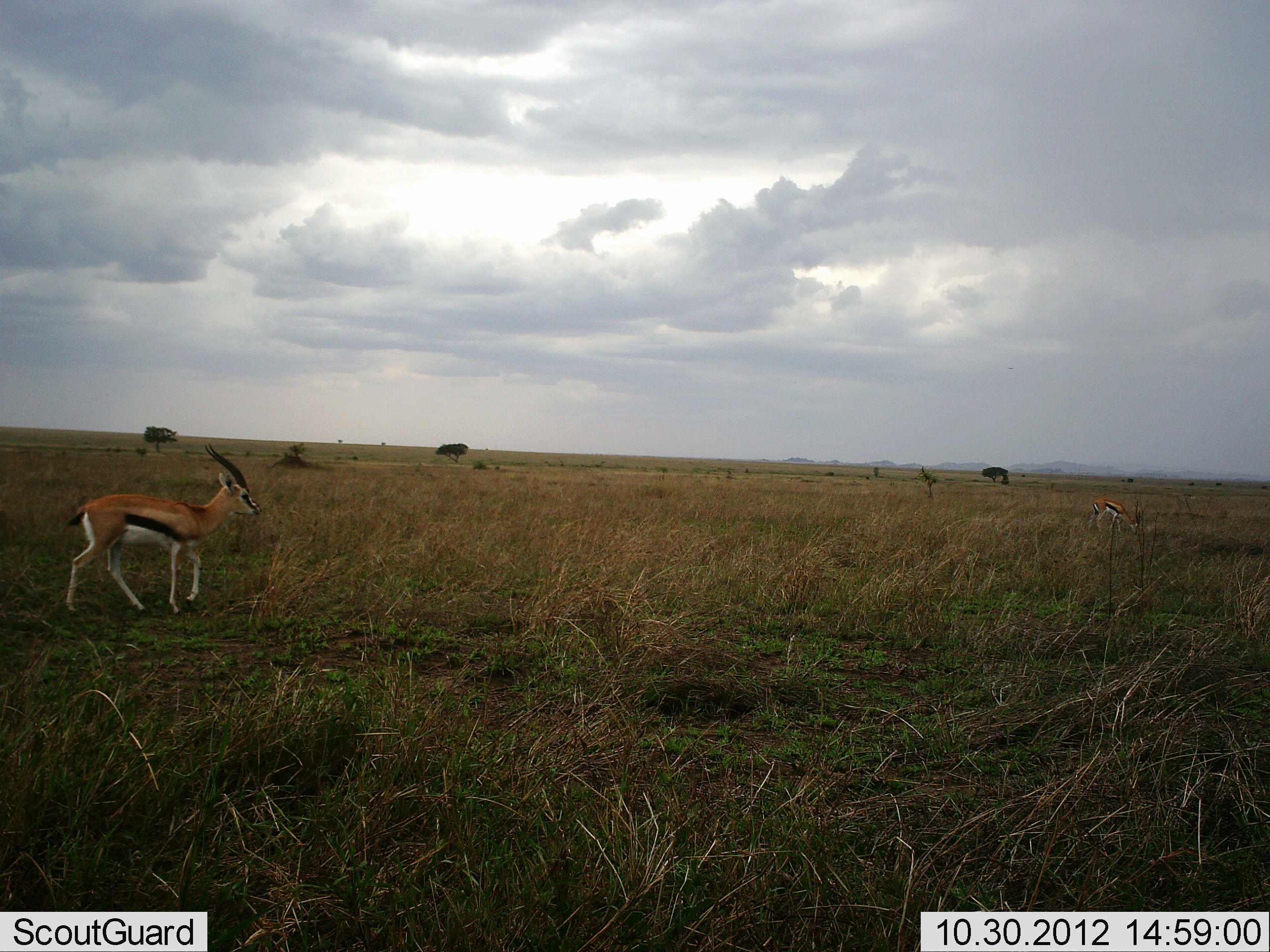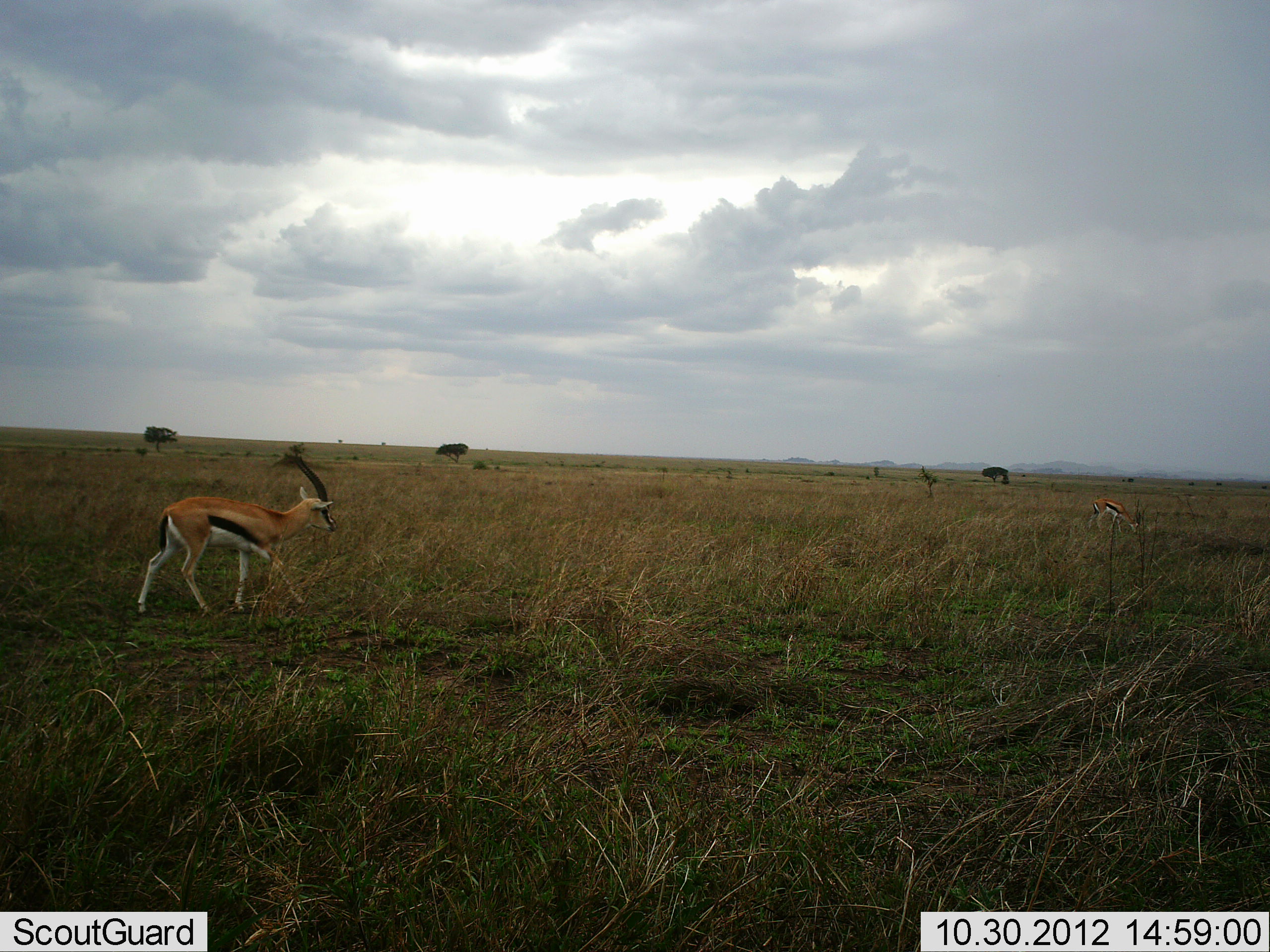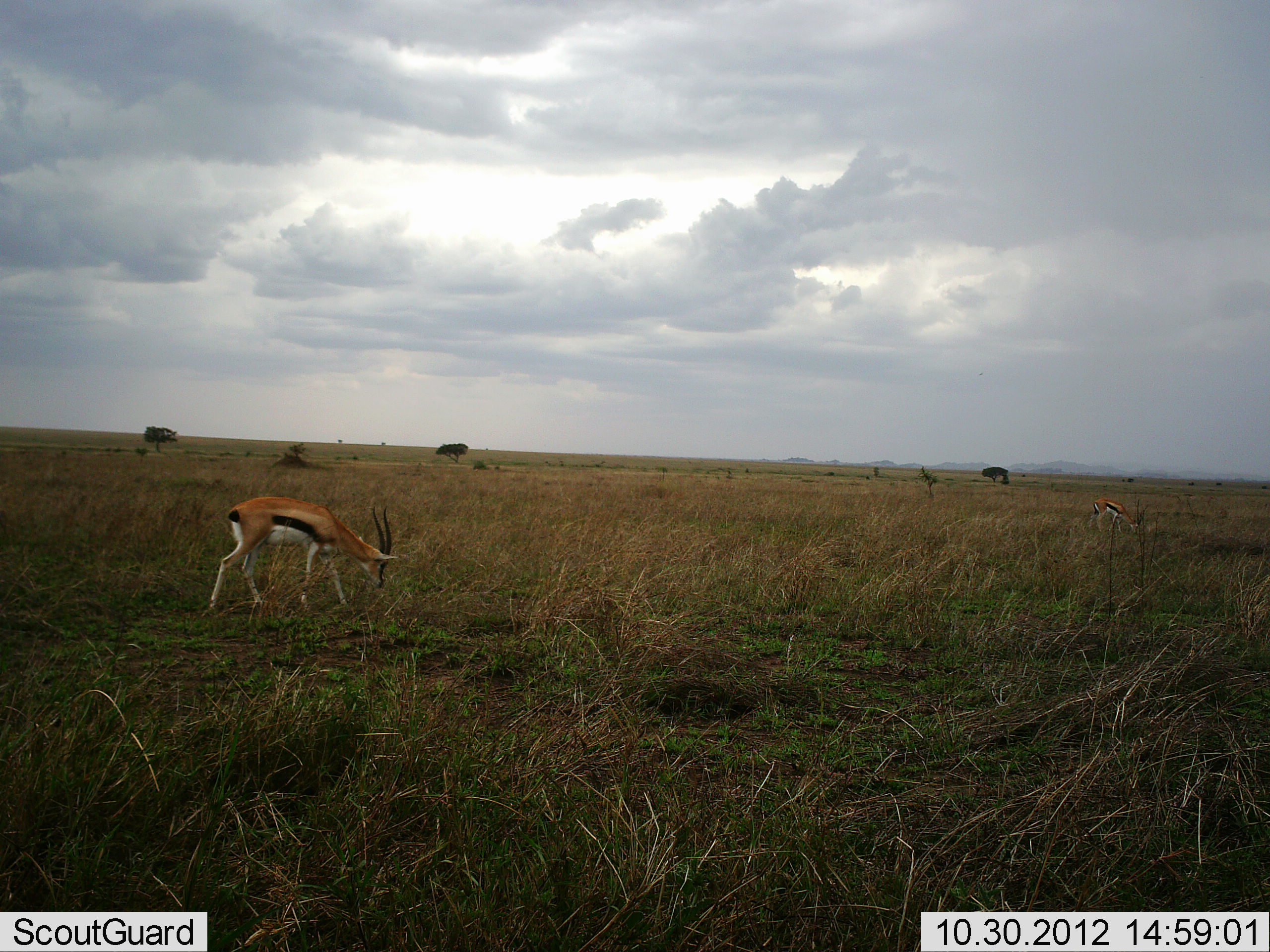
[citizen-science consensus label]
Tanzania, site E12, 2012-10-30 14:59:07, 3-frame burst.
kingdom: Animalia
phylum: Chordata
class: Mammalia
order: Artiodactyla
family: Bovidae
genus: Eudorcas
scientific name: Eudorcas thomsonii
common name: thomson's gazelle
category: gazellethomsons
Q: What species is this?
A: Gazellethomsons (thomson's gazelle) (Eudorcas thomsonii).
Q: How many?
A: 2.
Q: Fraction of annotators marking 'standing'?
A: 30%.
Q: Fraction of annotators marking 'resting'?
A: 0%.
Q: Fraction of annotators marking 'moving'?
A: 80%.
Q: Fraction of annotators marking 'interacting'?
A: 0%.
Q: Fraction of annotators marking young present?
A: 0%.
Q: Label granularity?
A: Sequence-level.